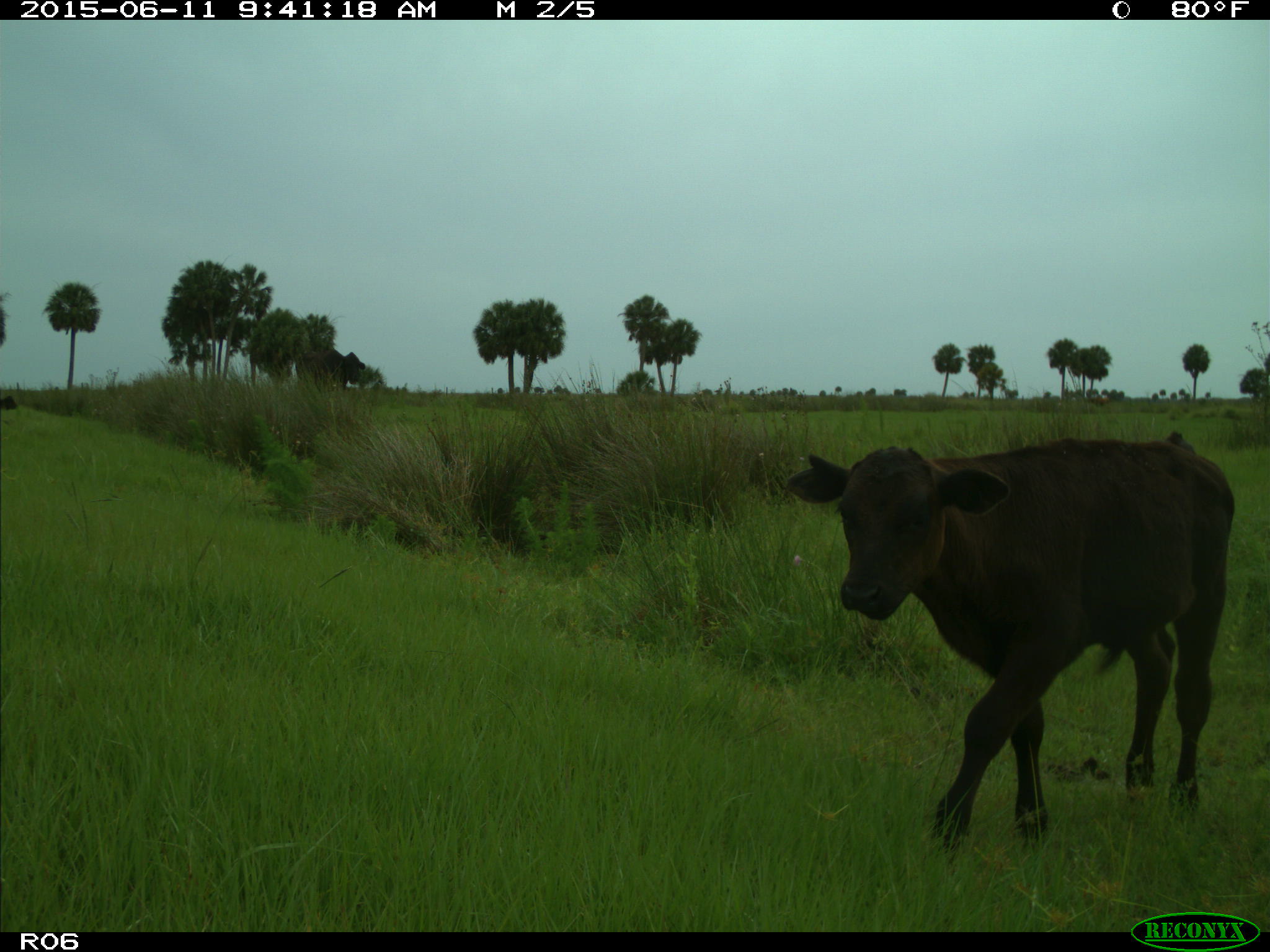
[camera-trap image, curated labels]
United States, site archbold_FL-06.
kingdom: Animalia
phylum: Chordata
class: Mammalia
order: Artiodactyla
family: Bovidae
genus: Bos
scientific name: Bos taurus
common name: domestic cow